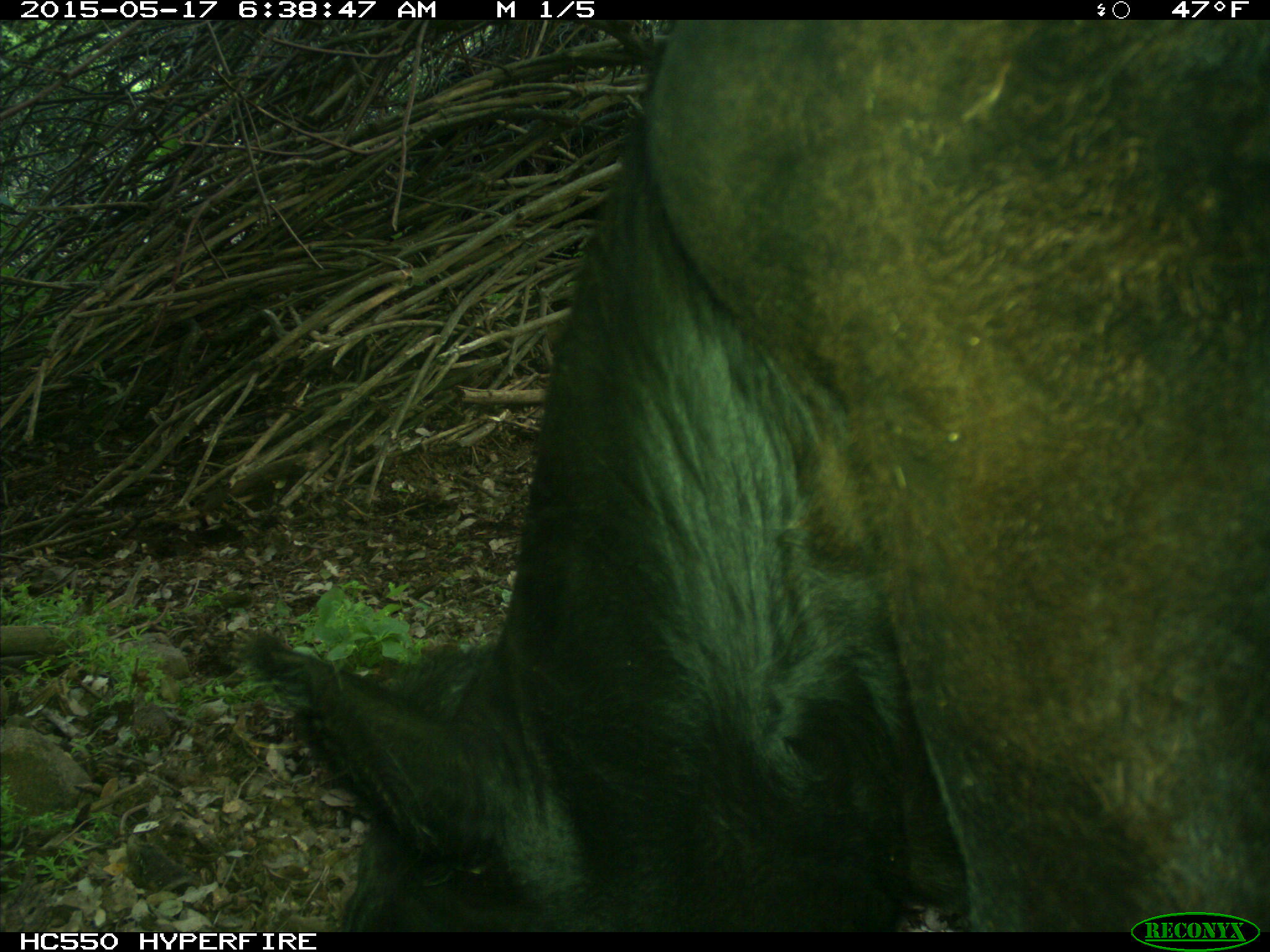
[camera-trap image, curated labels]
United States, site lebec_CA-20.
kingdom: Animalia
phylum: Chordata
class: Mammalia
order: Artiodactyla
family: Bovidae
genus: Bos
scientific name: Bos taurus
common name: domestic cow